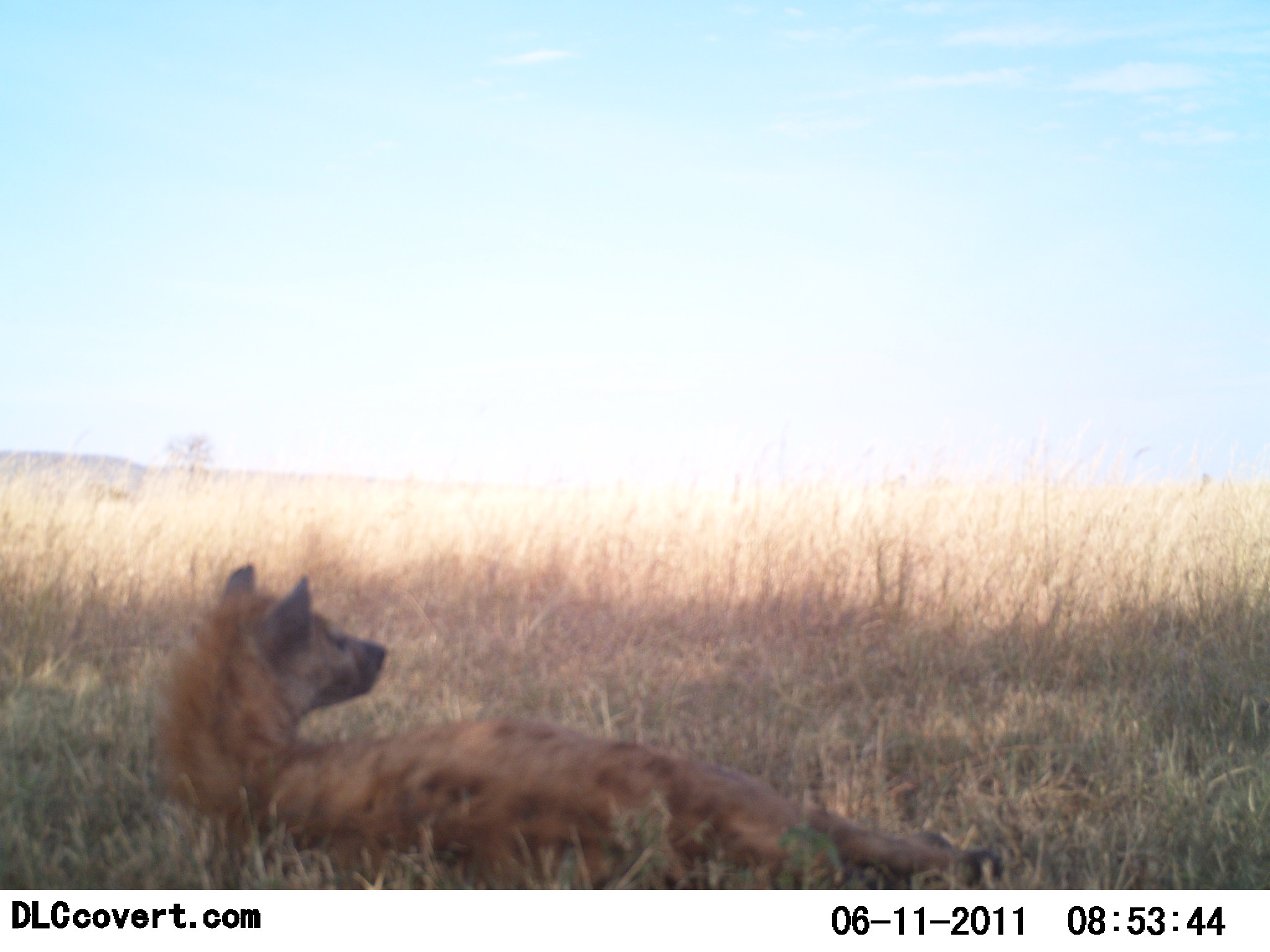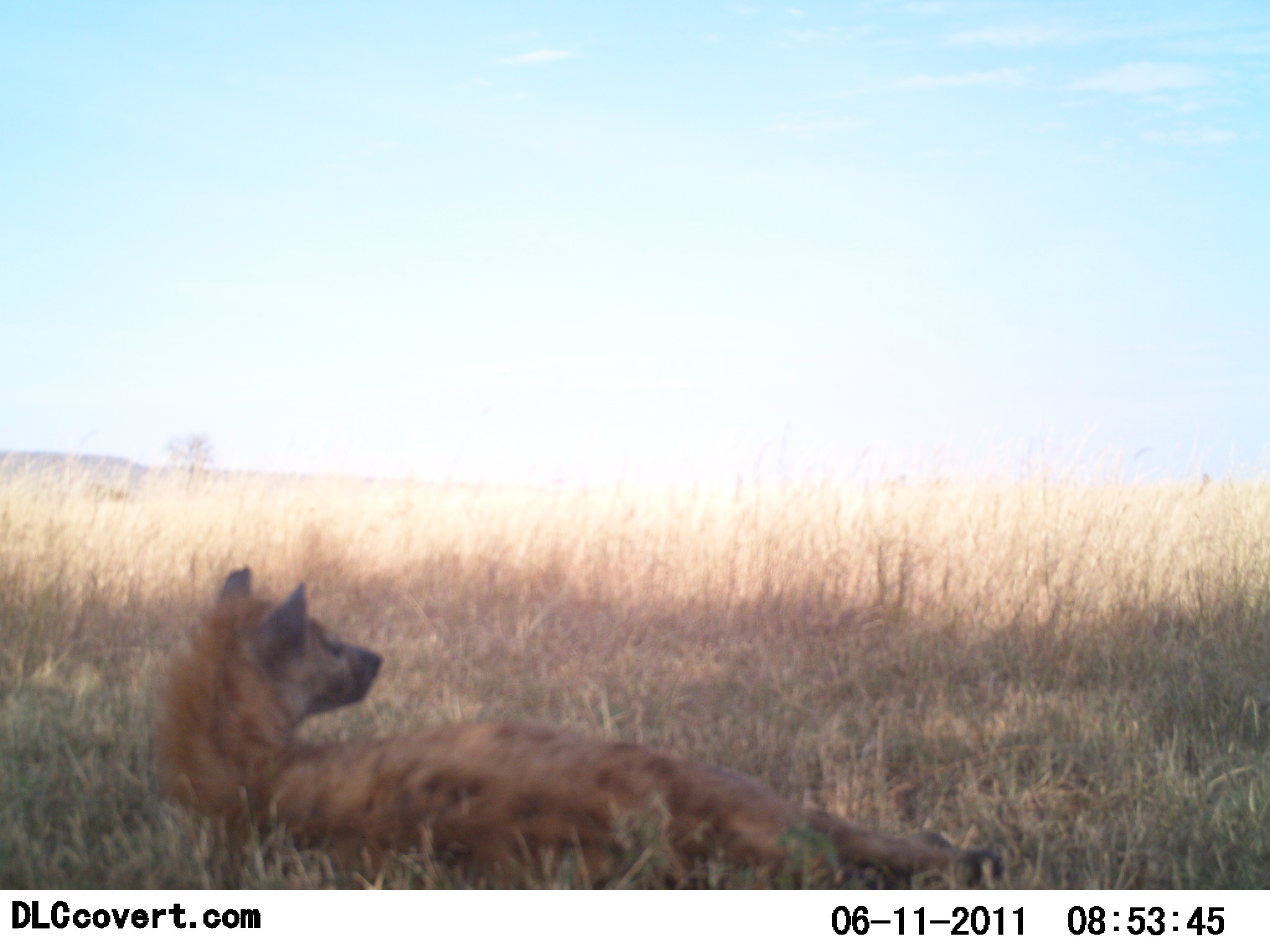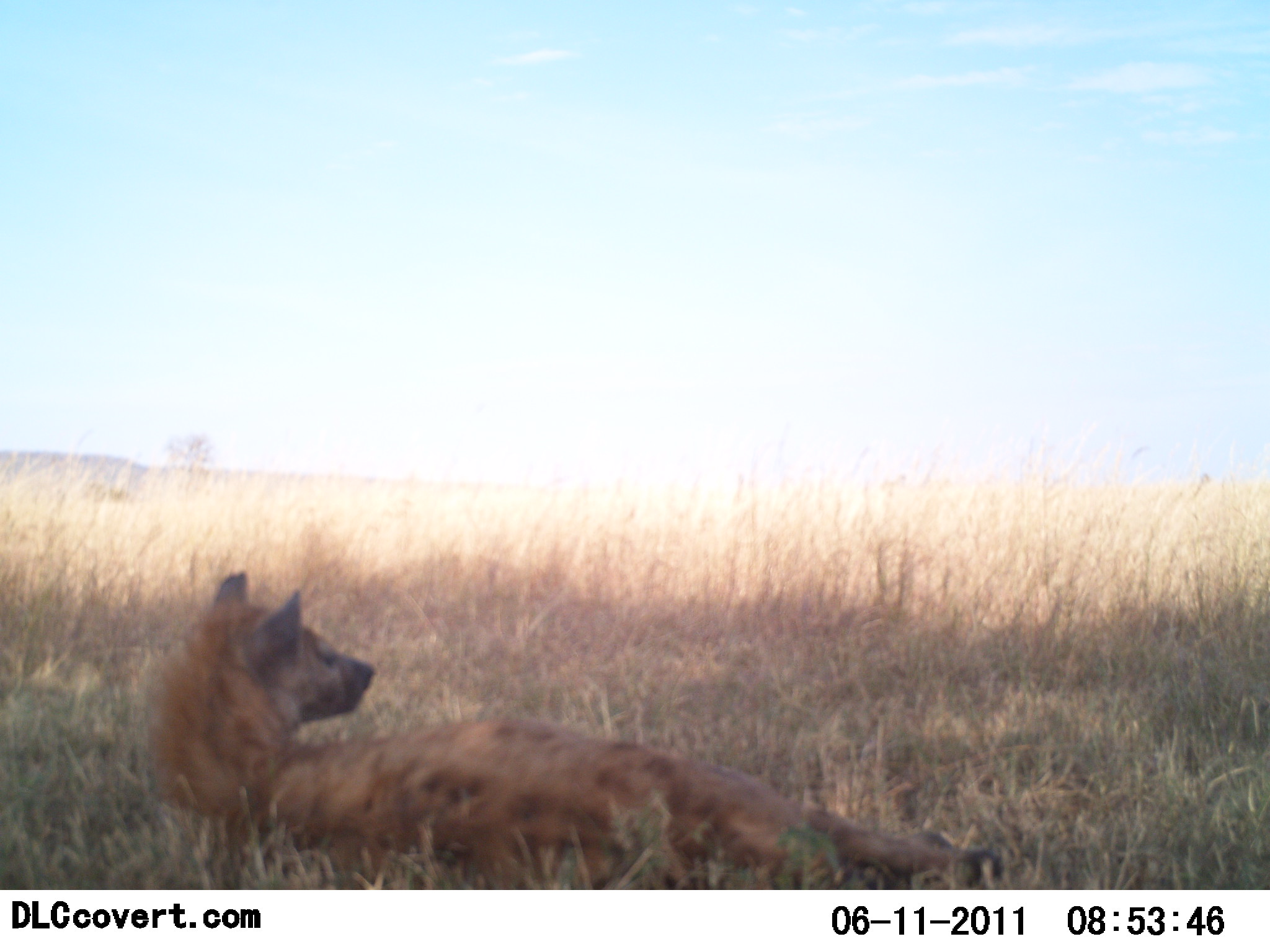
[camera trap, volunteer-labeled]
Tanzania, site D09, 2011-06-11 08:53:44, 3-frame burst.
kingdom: Animalia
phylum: Chordata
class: Mammalia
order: Carnivora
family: Hyaenidae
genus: Crocuta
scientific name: Crocuta crocuta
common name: spotted hyena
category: hyenaspotted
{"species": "hyenaspotted (spotted hyena) (Crocuta crocuta)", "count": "1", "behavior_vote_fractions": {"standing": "0%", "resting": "100%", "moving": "0%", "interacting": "0%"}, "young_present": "0%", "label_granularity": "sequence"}